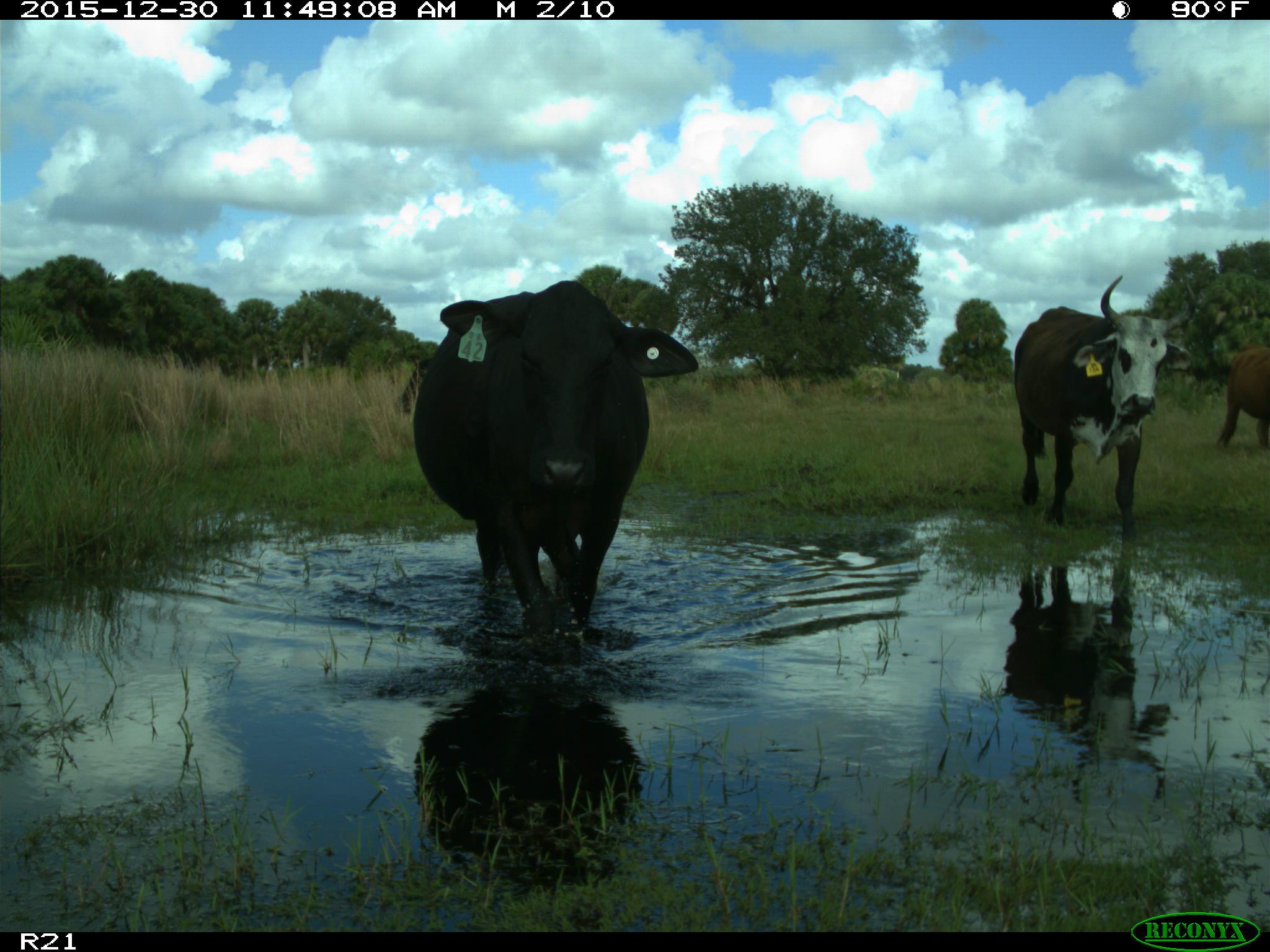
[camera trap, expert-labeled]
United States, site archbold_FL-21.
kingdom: Animalia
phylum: Chordata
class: Mammalia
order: Artiodactyla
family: Bovidae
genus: Bos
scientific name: Bos taurus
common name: domestic cow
Bos taurus (domestic cow).